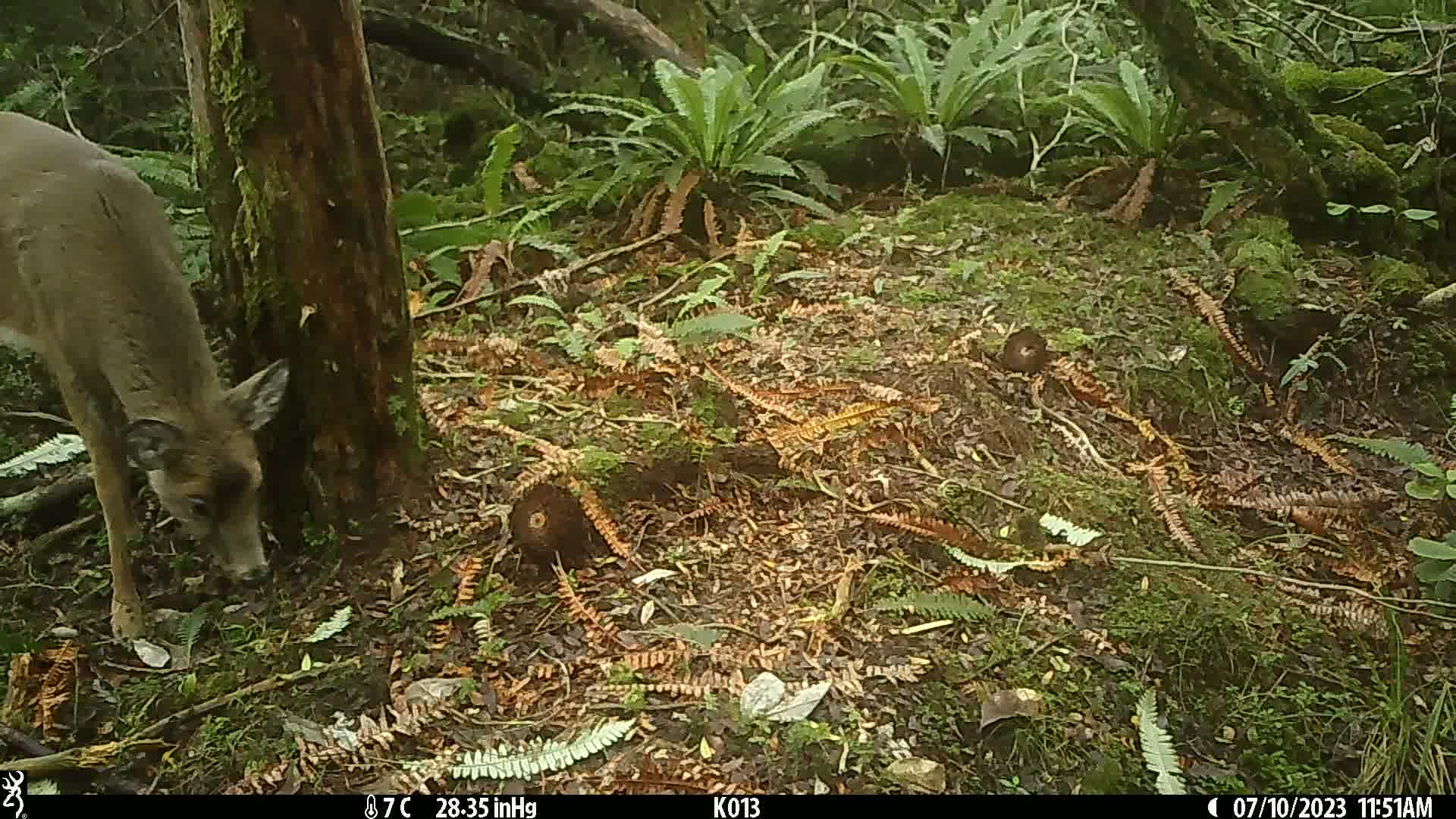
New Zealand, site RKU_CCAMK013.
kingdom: Animalia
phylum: Chordata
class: Mammalia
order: Artiodactyla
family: Cervidae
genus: Odocoileus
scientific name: Odocoileus virginianus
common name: white-tailed deer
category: white tailed deer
White tailed deer (white-tailed deer) (Odocoileus virginianus).